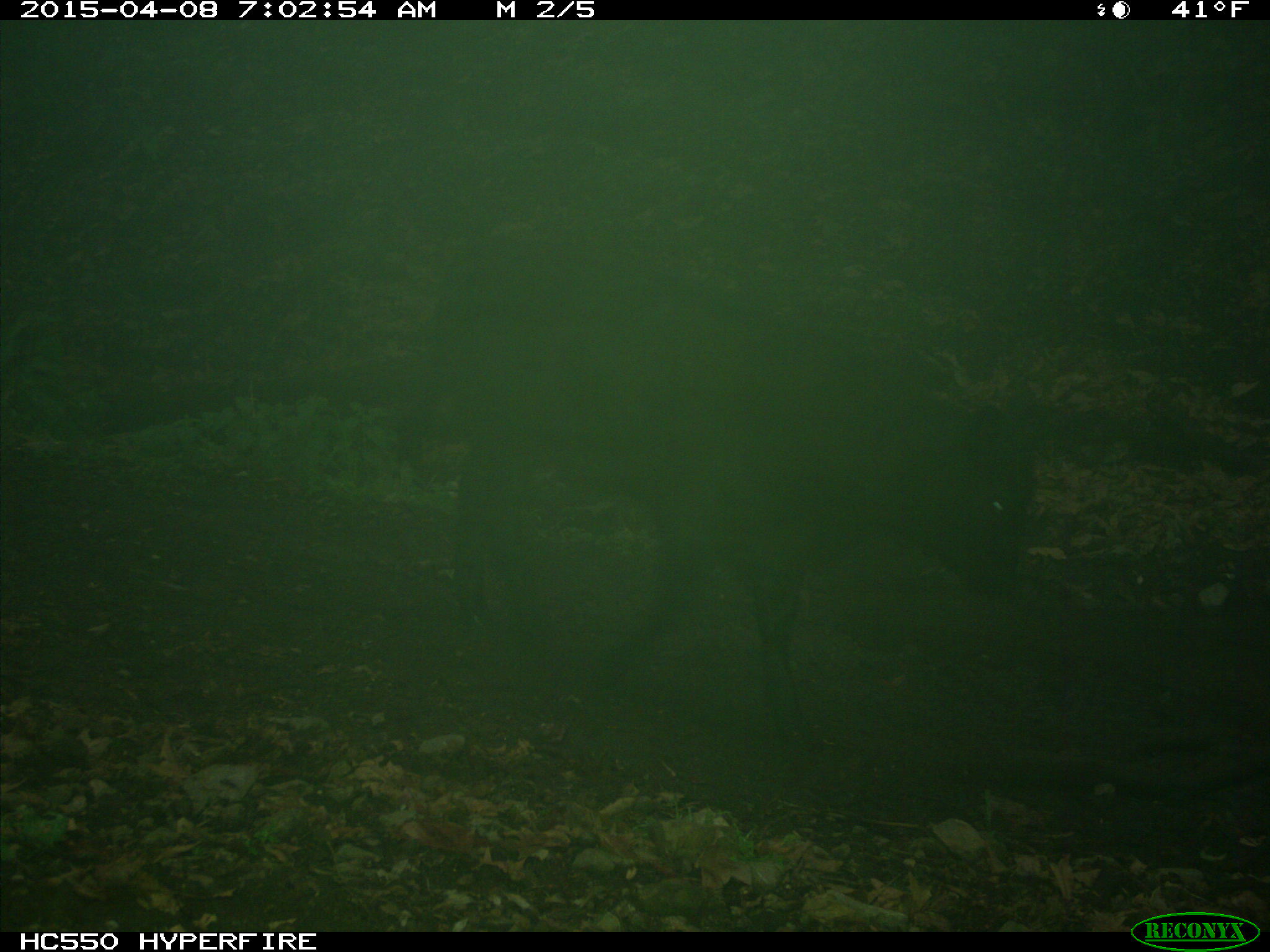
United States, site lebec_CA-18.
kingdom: Animalia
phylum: Chordata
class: Mammalia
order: Artiodactyla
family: Bovidae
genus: Bos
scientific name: Bos taurus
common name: domestic cow